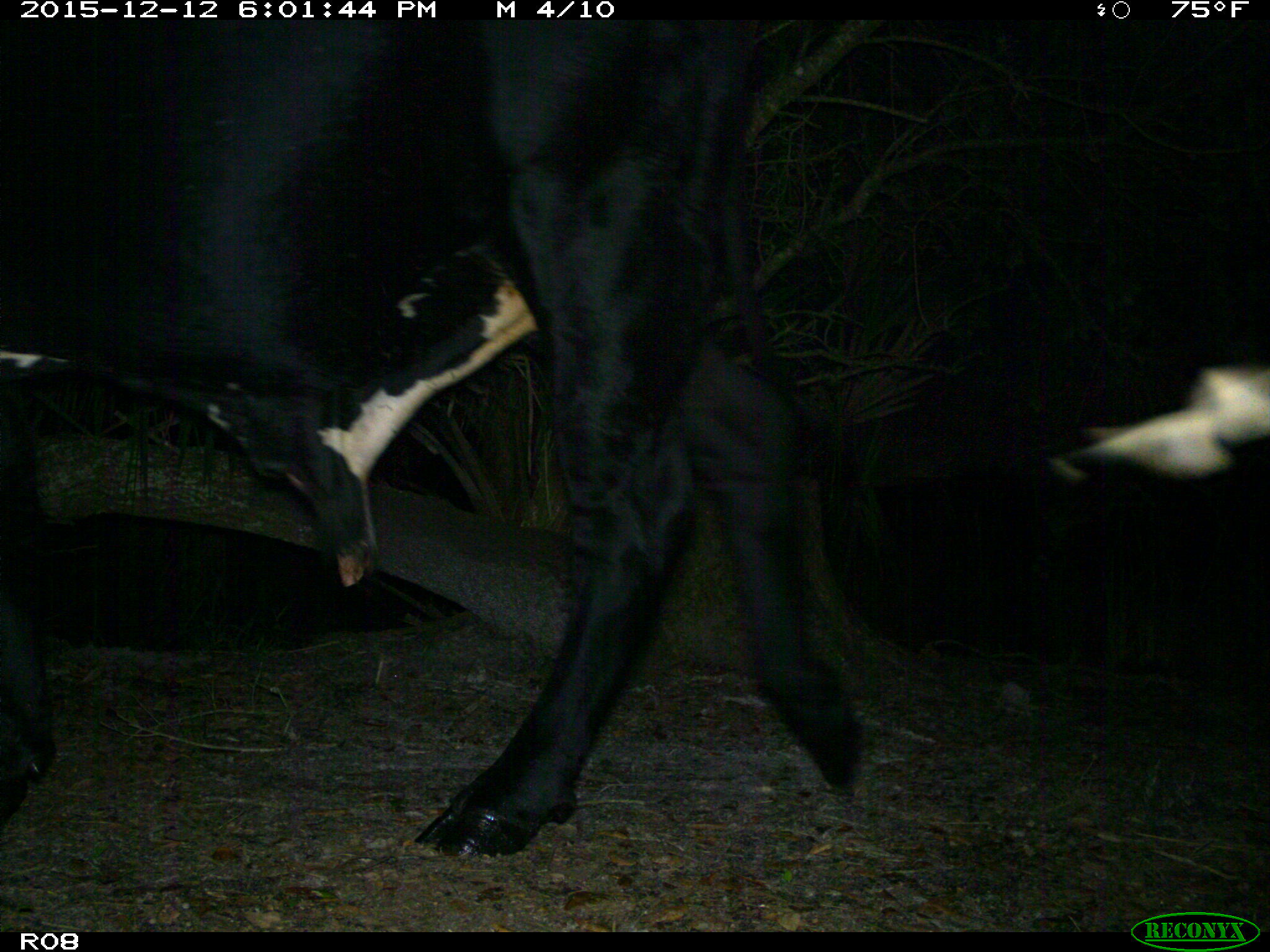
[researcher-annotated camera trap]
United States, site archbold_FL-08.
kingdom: Animalia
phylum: Chordata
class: Mammalia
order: Artiodactyla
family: Bovidae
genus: Bos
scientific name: Bos taurus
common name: domestic cow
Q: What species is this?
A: Bos taurus (domestic cow).